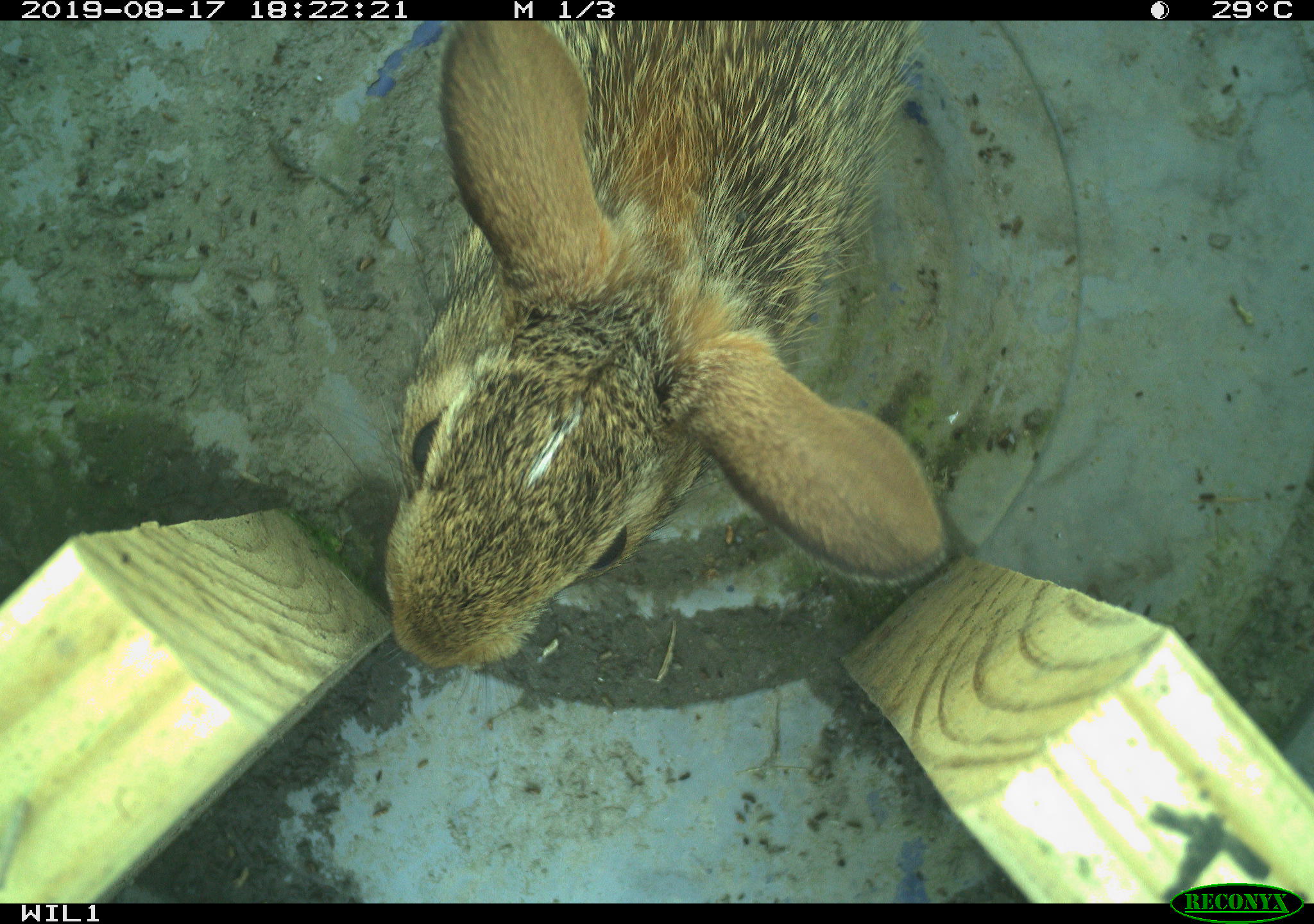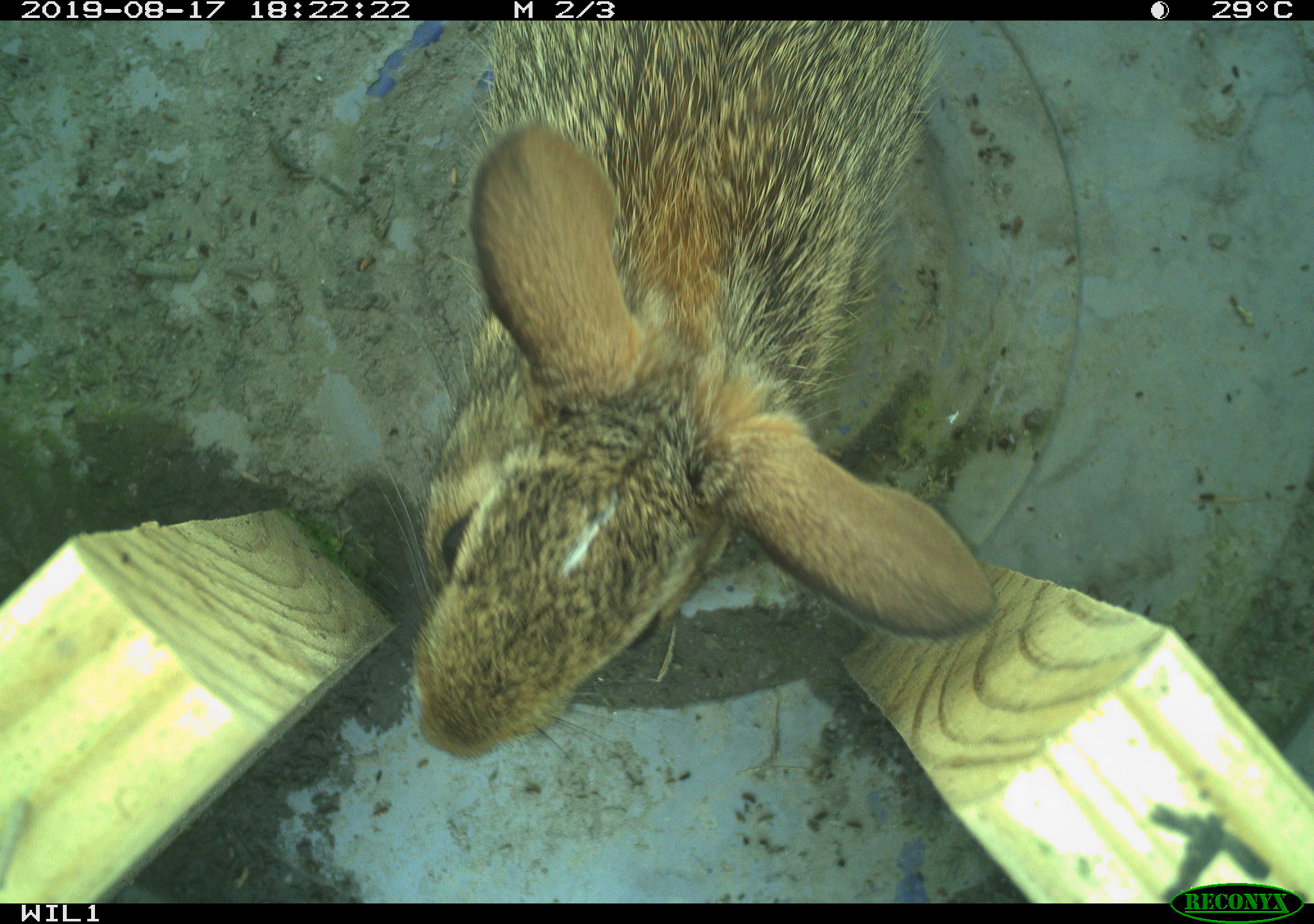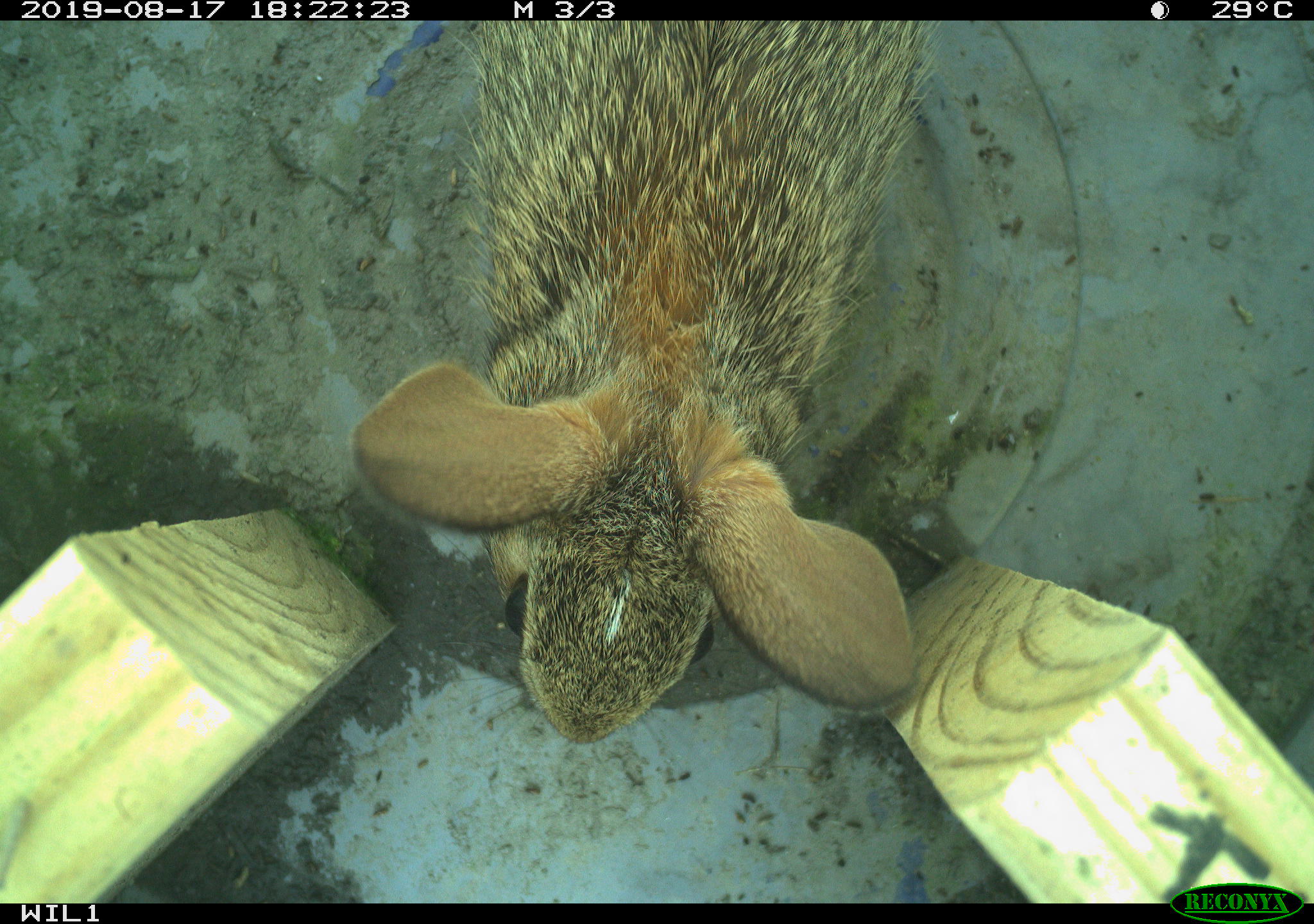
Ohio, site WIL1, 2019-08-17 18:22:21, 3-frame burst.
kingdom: Animalia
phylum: Chordata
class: Mammalia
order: Lagomorpha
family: Leporidae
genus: Sylvilagus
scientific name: Sylvilagus floridanus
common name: eastern cottontail